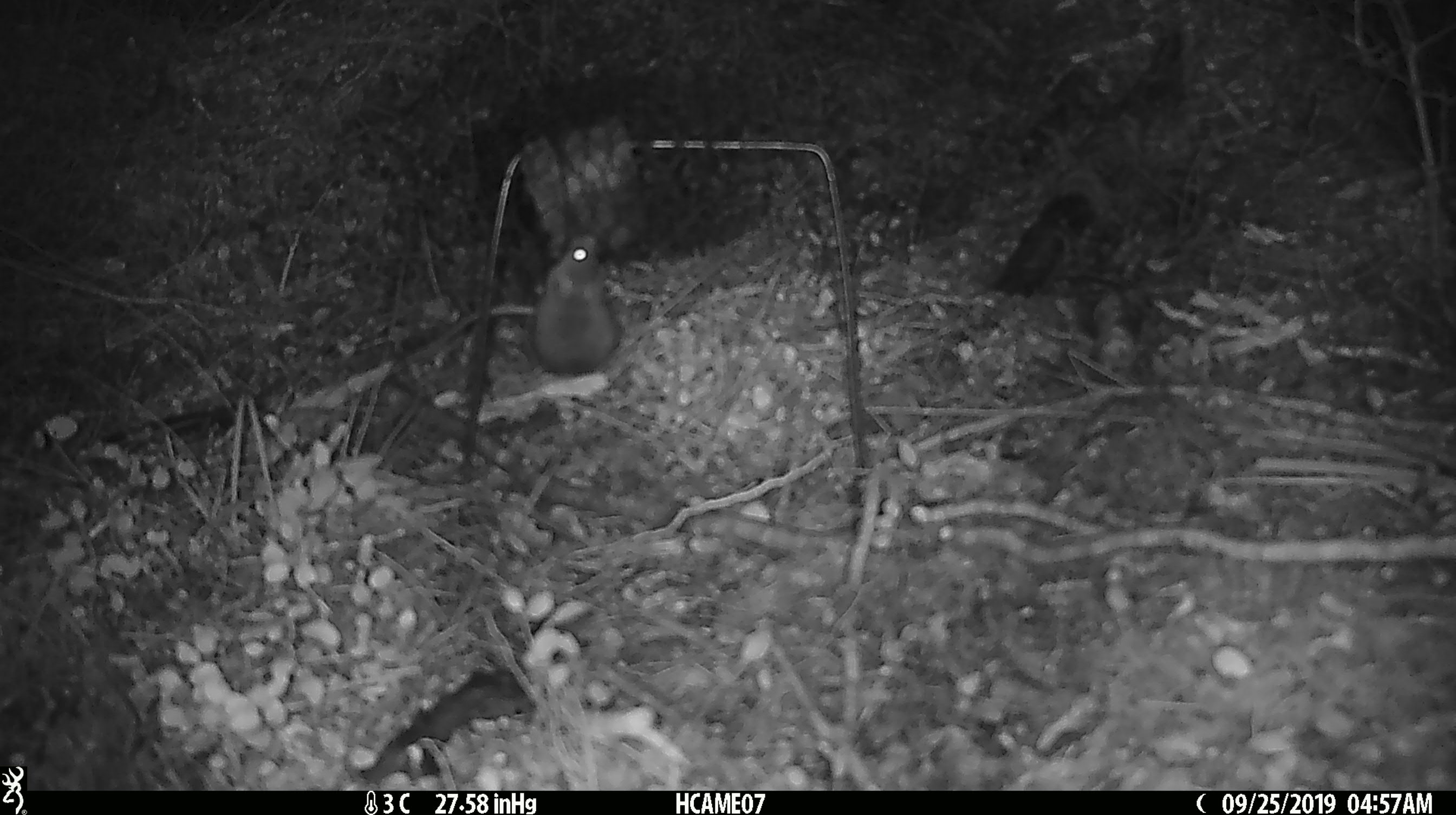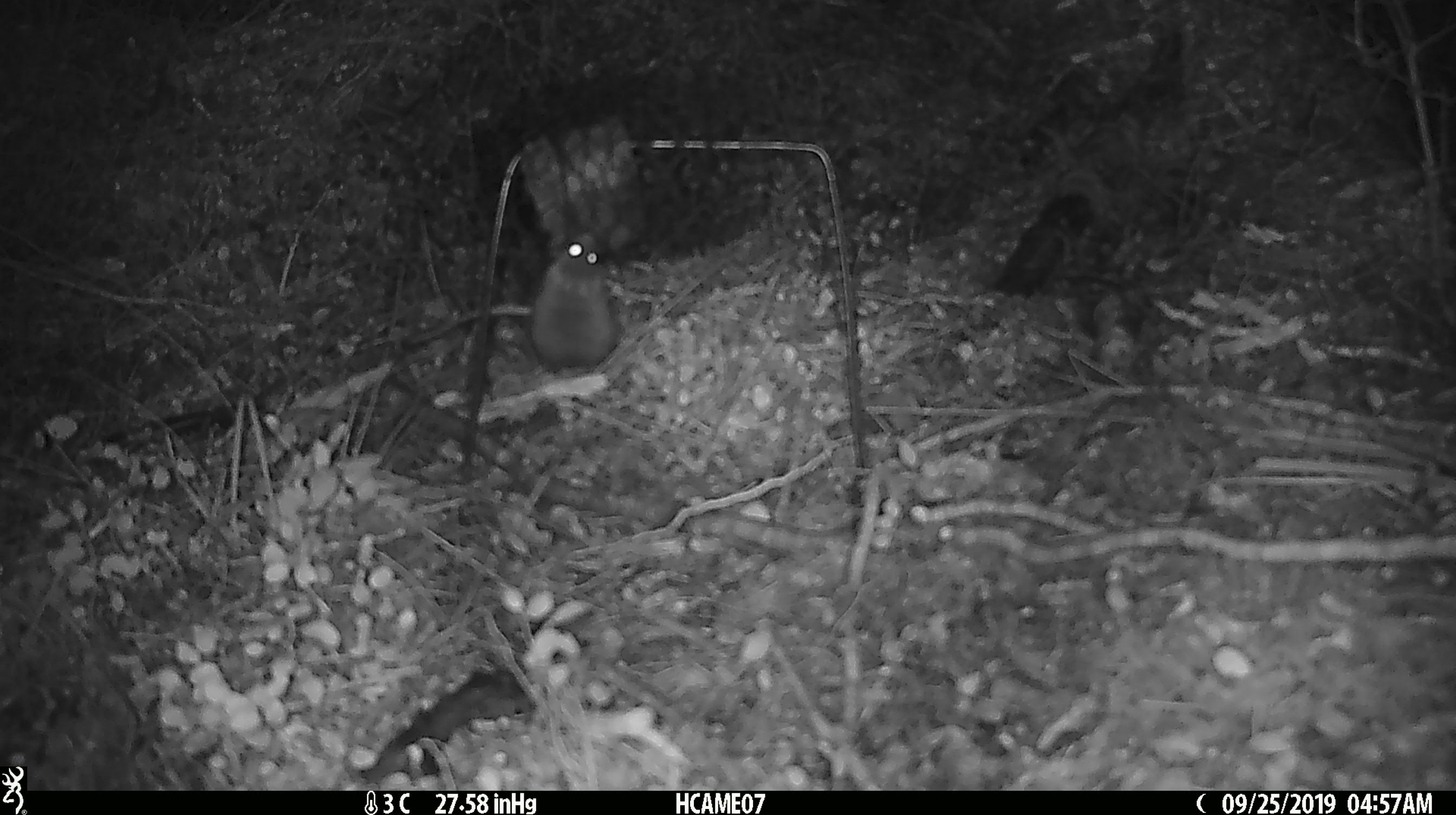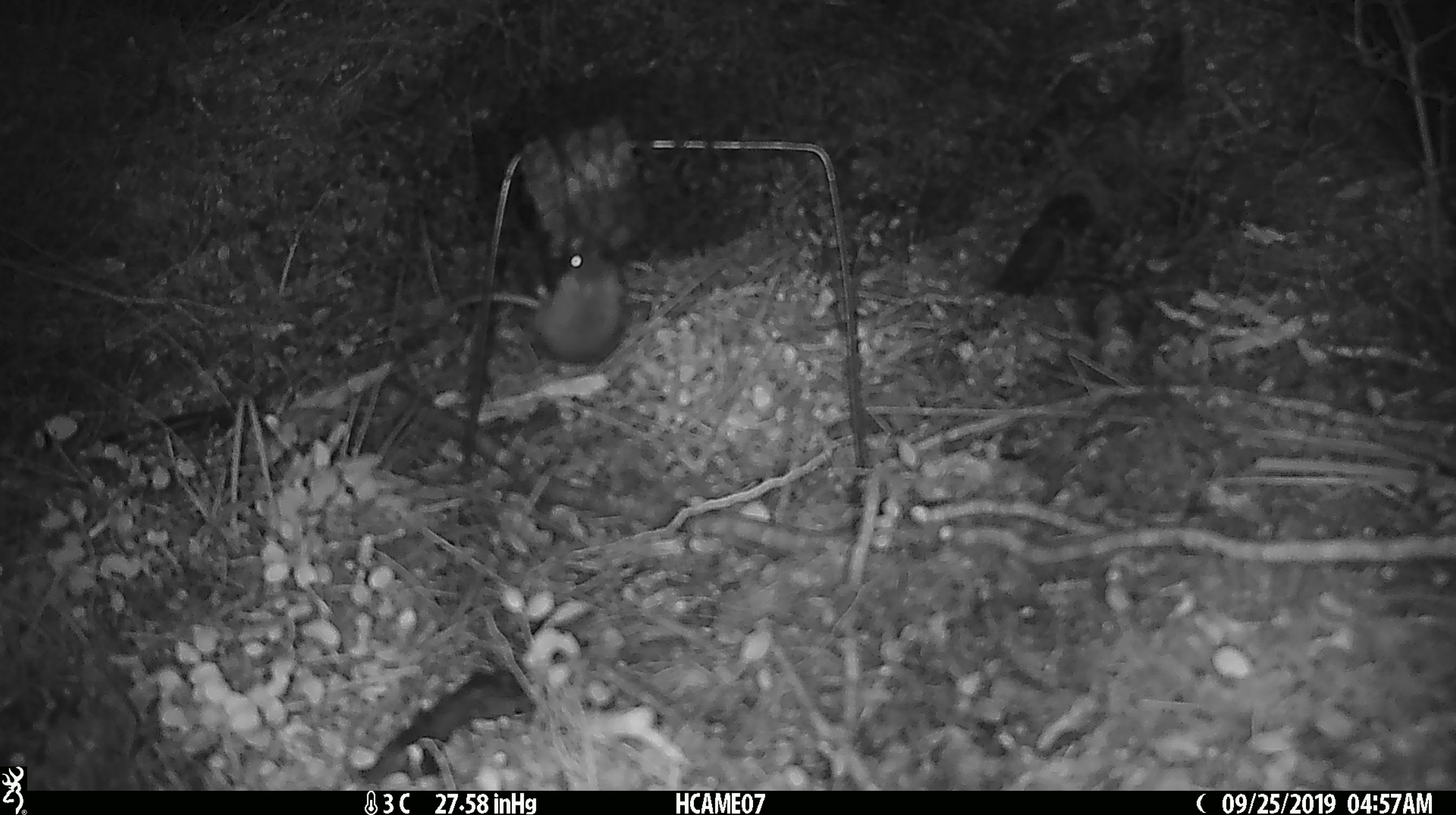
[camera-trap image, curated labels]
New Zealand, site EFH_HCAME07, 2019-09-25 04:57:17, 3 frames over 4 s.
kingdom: Animalia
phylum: Chordata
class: Mammalia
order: Rodentia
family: Muridae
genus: Mus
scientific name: Mus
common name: mouse